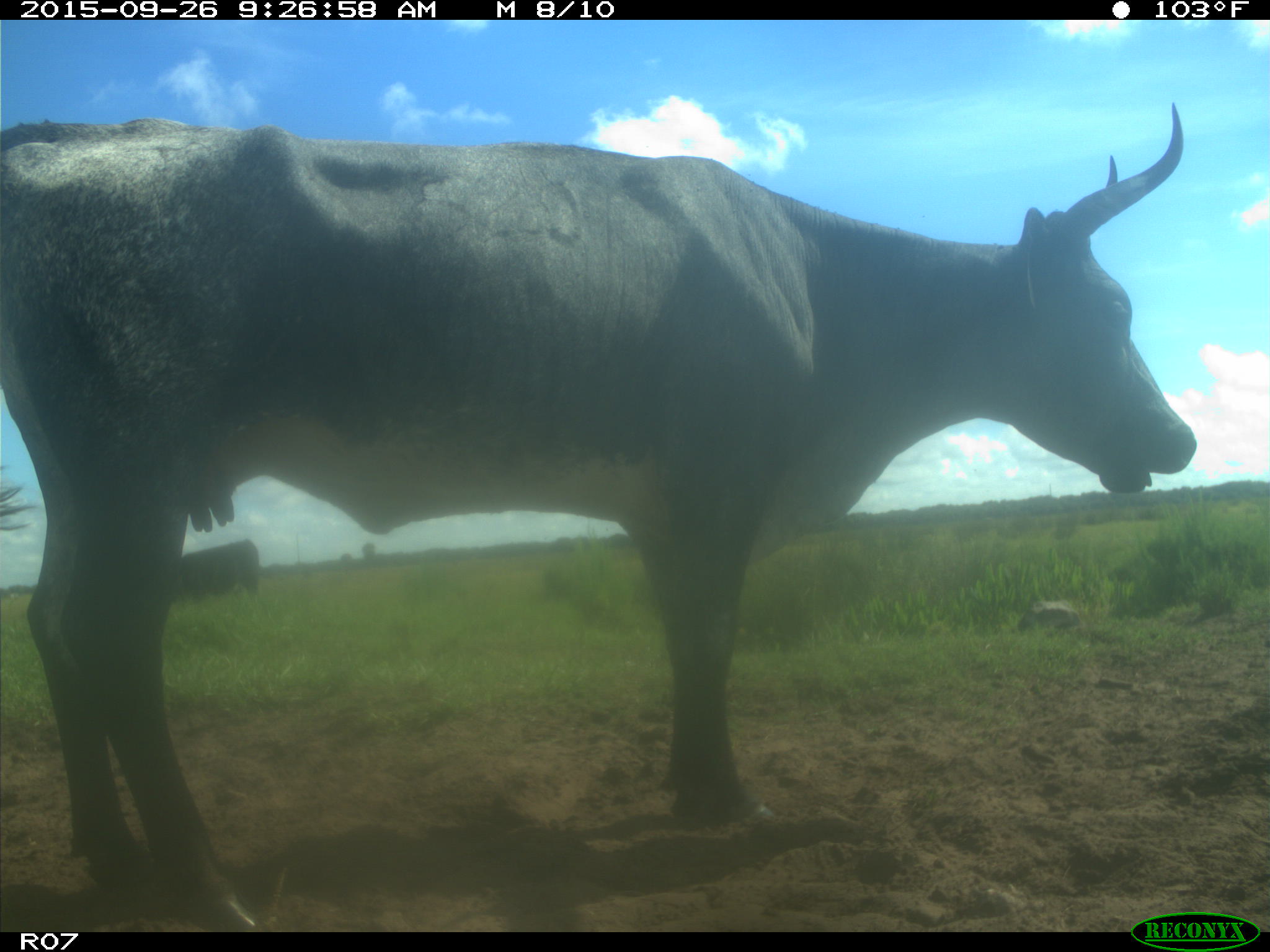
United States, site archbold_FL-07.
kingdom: Animalia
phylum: Chordata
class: Mammalia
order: Artiodactyla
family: Bovidae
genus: Bos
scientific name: Bos taurus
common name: domestic cow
Bos taurus (domestic cow).